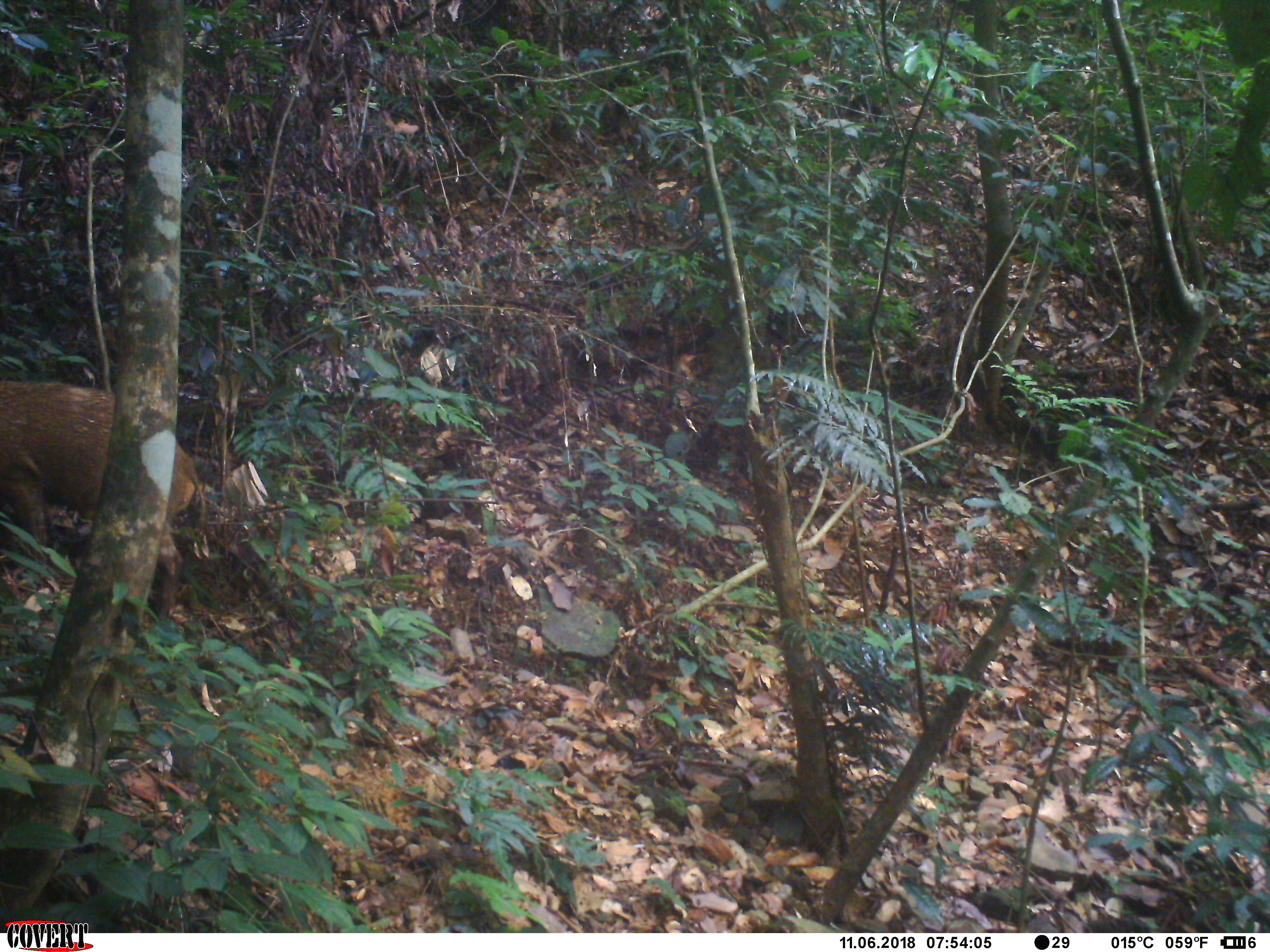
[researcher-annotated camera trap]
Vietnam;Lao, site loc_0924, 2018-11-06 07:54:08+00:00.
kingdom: Animalia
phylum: Chordata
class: Mammalia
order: Artiodactyla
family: Suidae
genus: Sus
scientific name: Sus scrofa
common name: eurasian wild pig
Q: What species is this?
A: Eurasian wild pig (Sus scrofa).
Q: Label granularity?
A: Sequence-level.